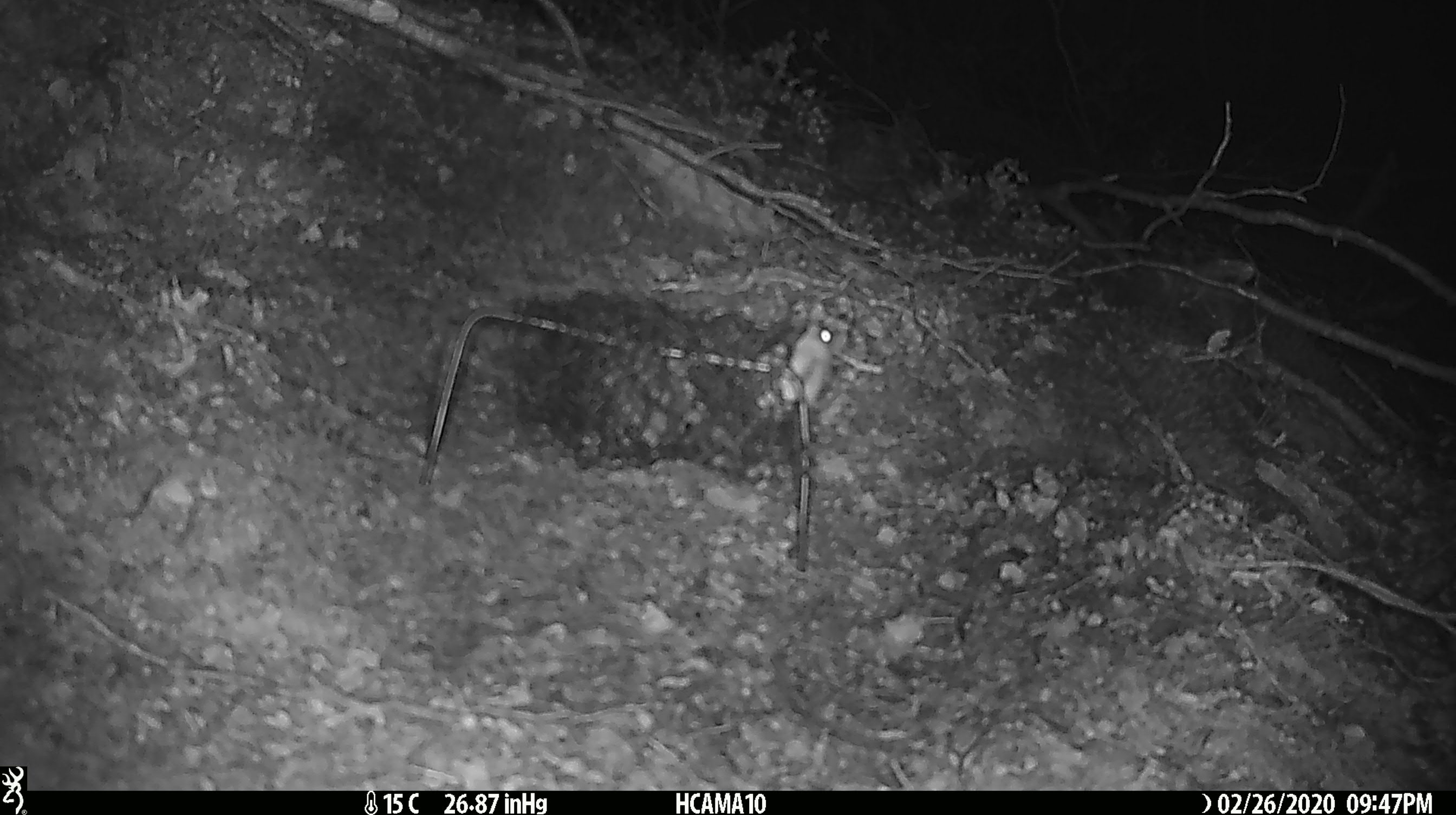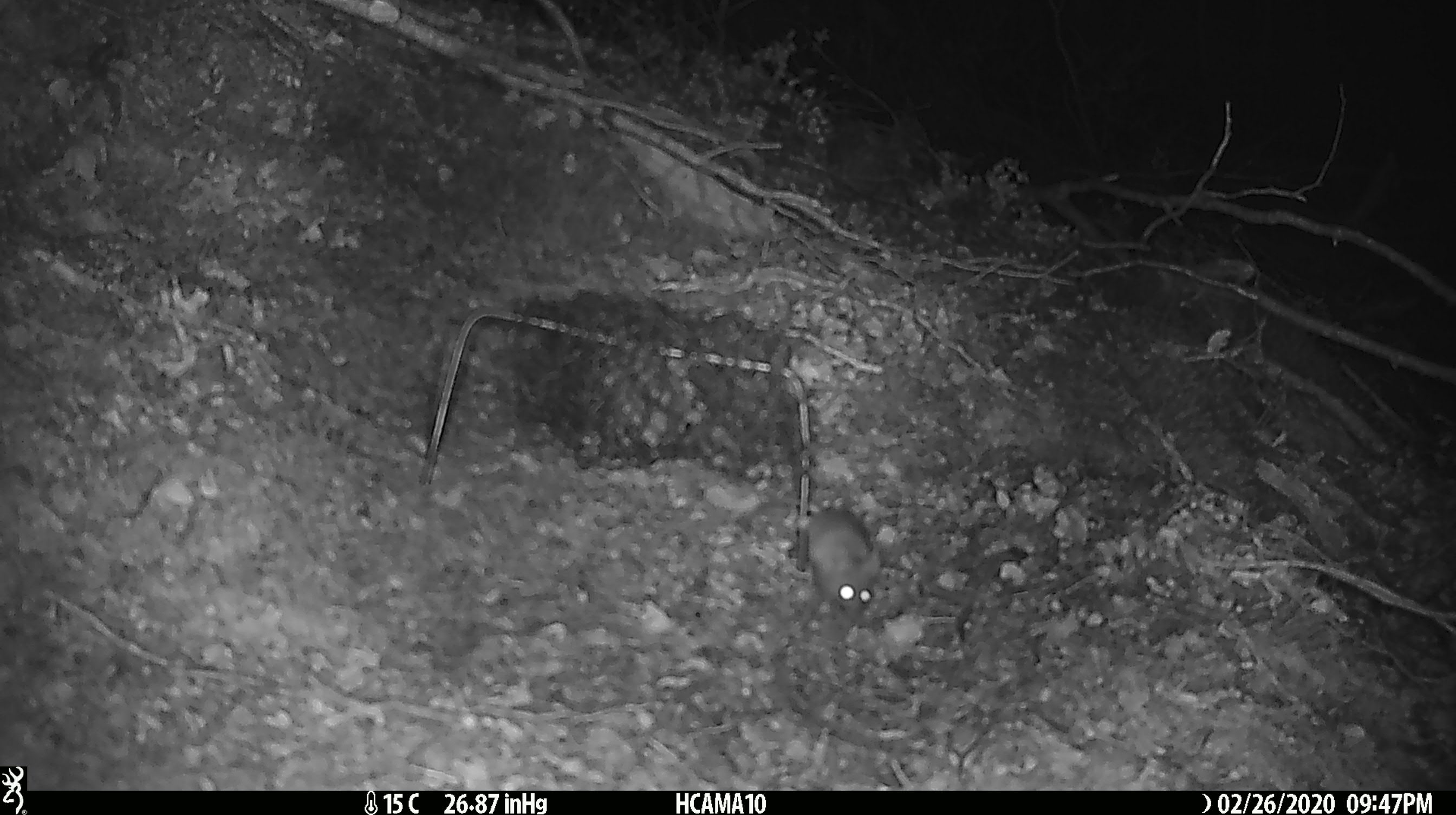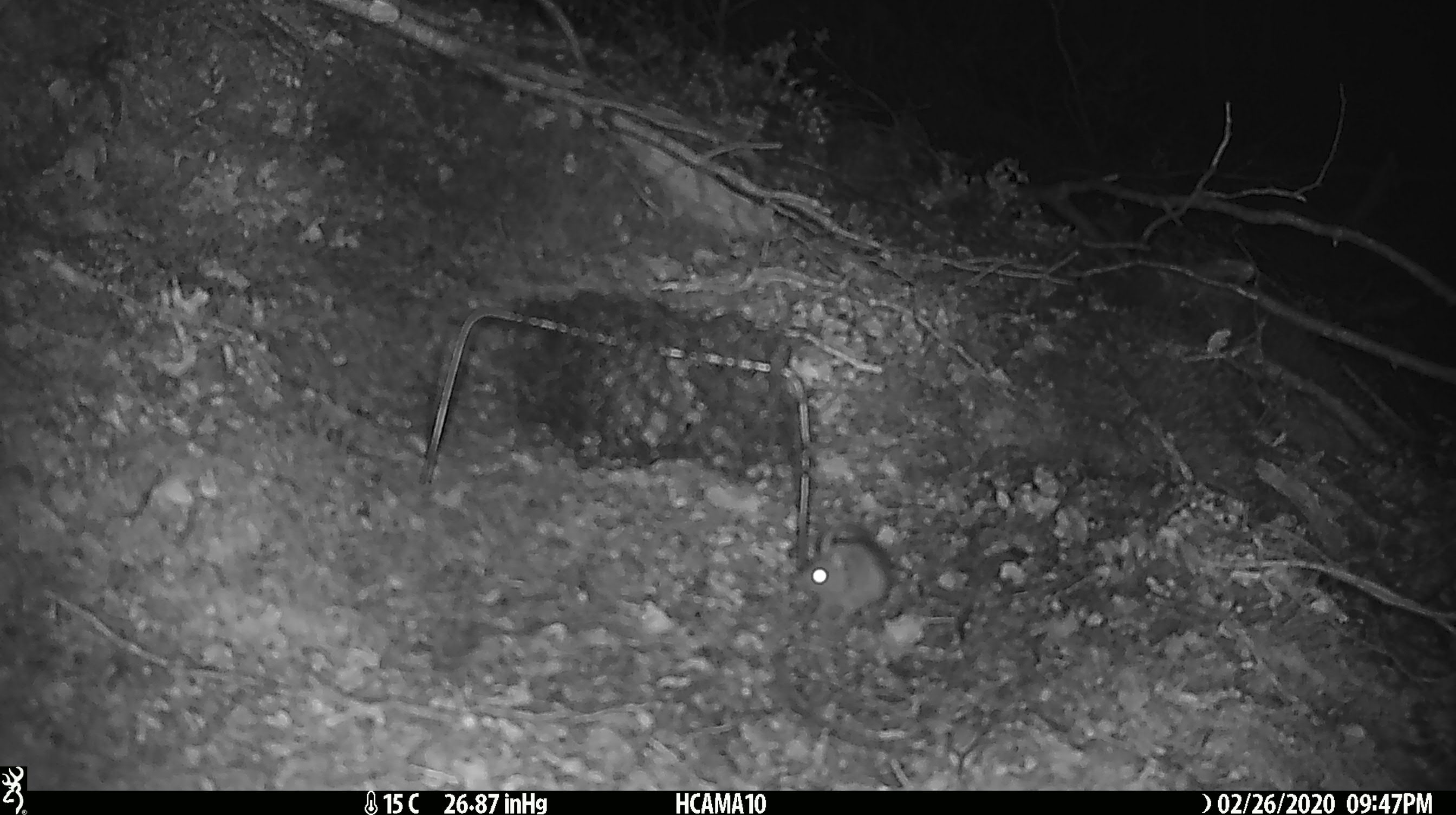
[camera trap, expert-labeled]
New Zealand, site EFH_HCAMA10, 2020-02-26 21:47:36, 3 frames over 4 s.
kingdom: Animalia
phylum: Chordata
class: Mammalia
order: Rodentia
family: Muridae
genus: Mus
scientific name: Mus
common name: mouse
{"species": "mouse (Mus)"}